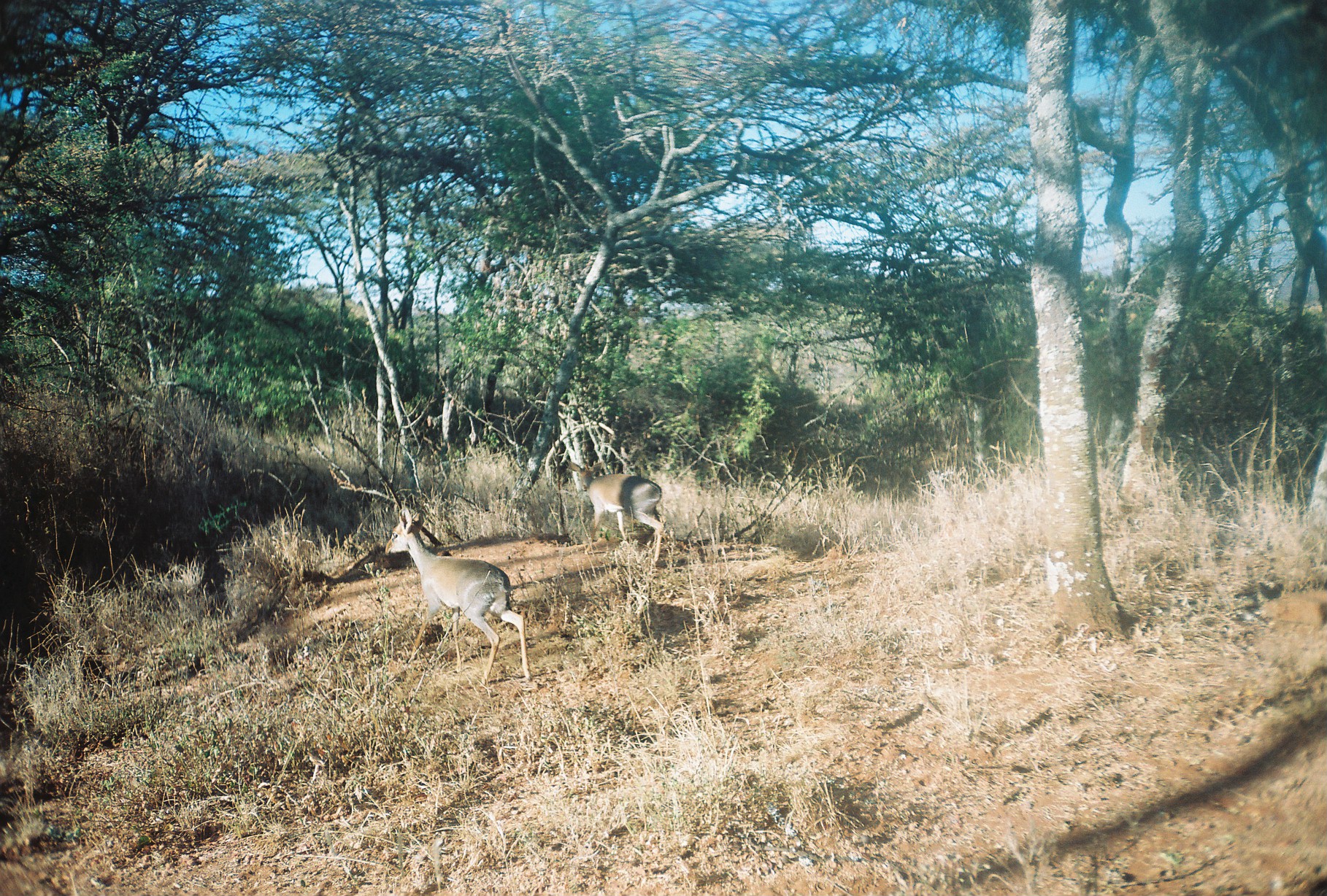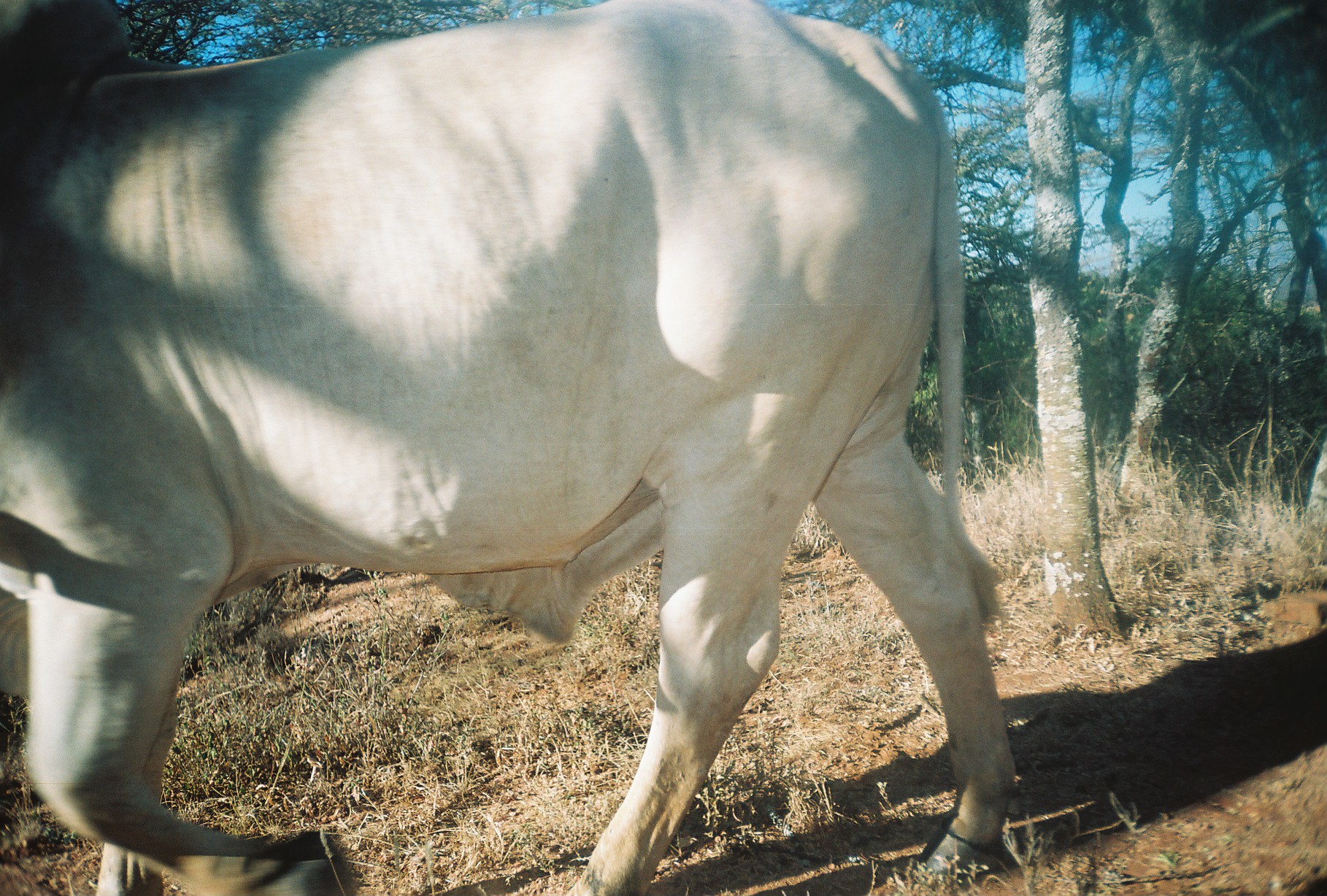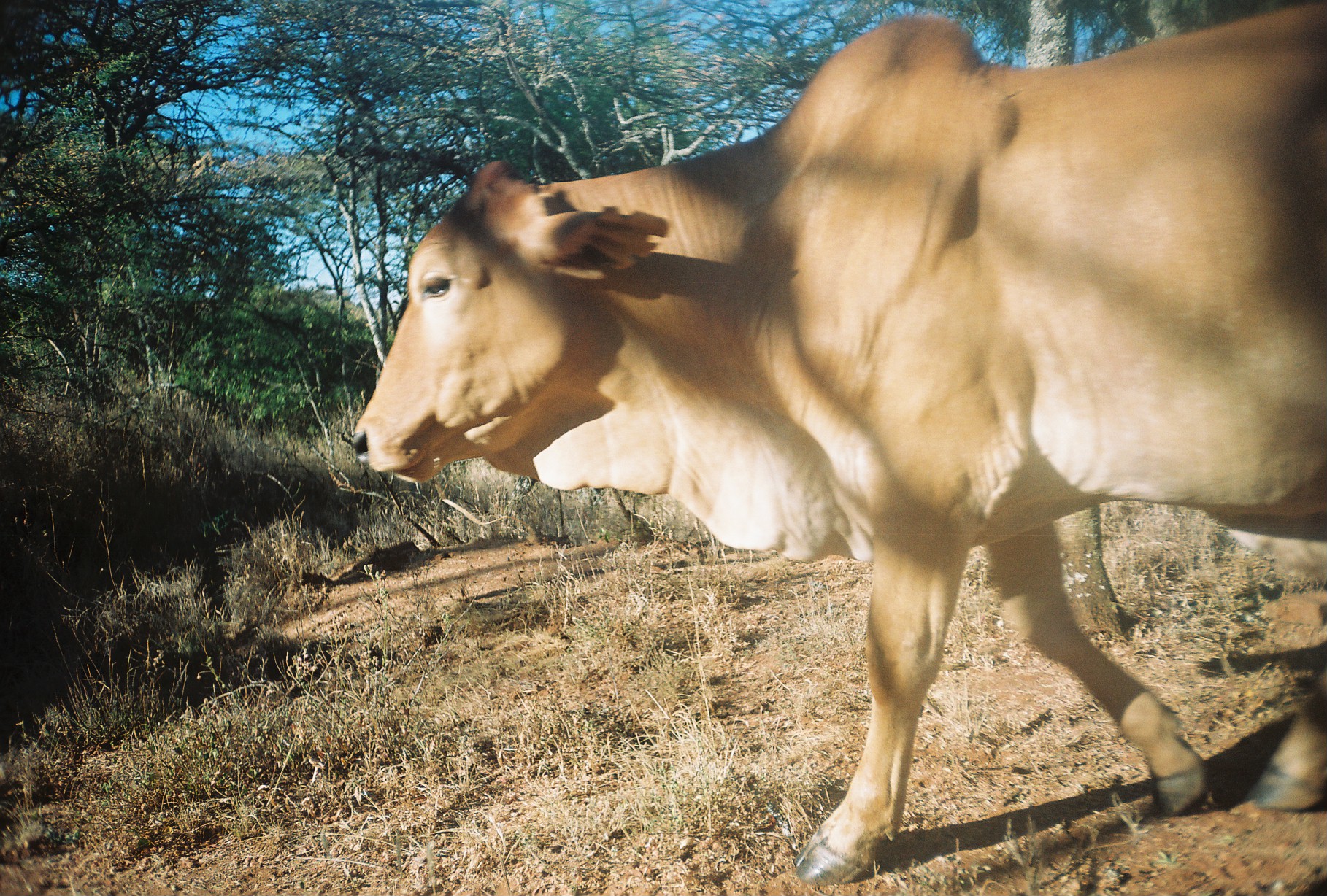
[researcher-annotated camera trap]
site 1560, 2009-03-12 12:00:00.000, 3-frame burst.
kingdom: Animalia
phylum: Chordata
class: Mammalia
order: Artiodactyla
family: Bovidae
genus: Madoqua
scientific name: Madoqua guentheri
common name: günther's dik-dik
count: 2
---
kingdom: Animalia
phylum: Chordata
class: Mammalia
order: Artiodactyla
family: Bovidae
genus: Bos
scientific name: Bos taurus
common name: domestic cattle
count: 1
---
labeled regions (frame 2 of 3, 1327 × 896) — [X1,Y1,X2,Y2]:
bos taurus: [0,0,1010,896]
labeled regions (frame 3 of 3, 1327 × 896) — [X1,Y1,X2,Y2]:
bos taurus: [347,3,1327,888]